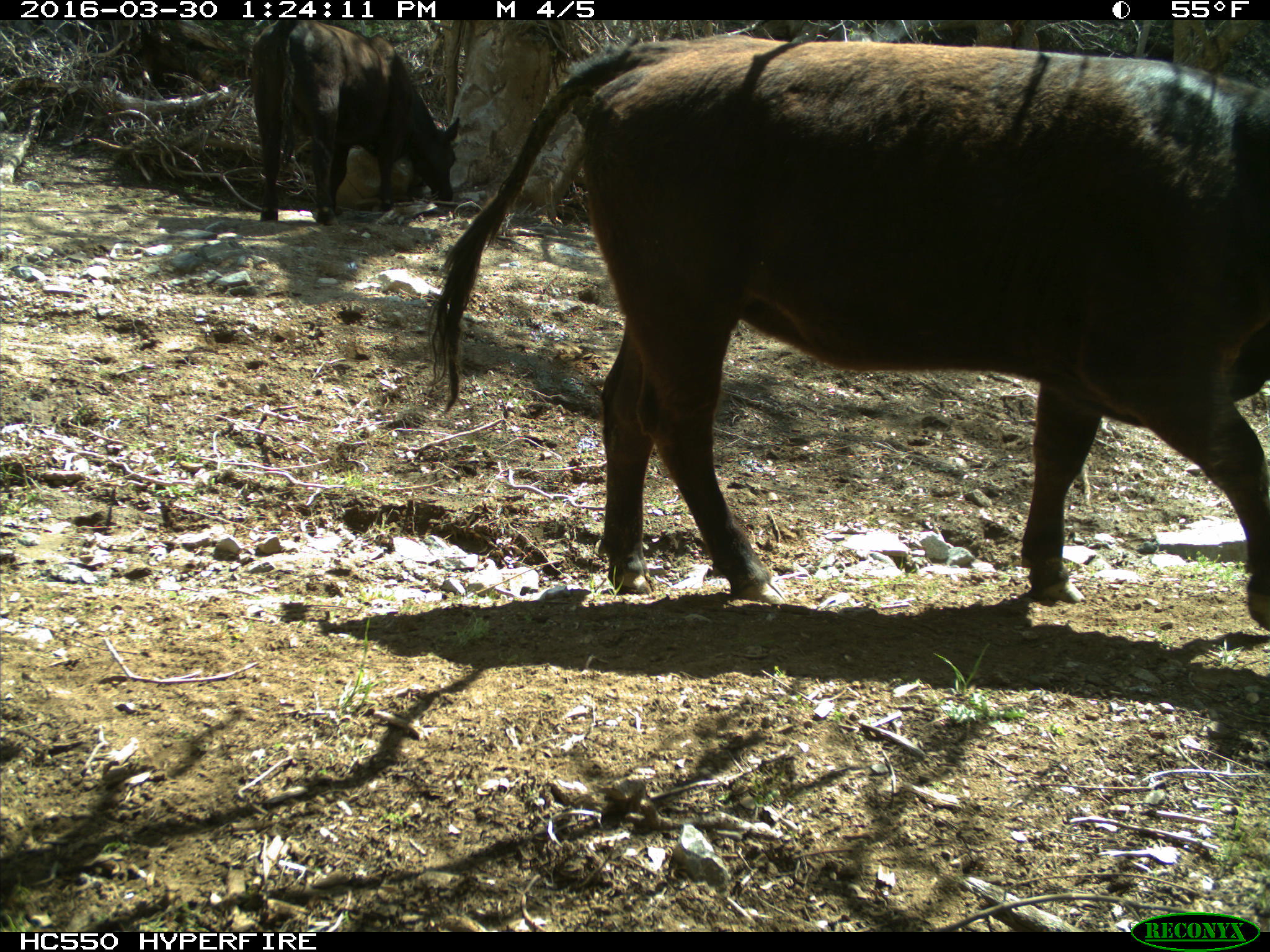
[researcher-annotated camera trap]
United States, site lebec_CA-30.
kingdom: Animalia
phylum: Chordata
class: Mammalia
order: Artiodactyla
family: Bovidae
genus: Bos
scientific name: Bos taurus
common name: domestic cow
Bos taurus (domestic cow).